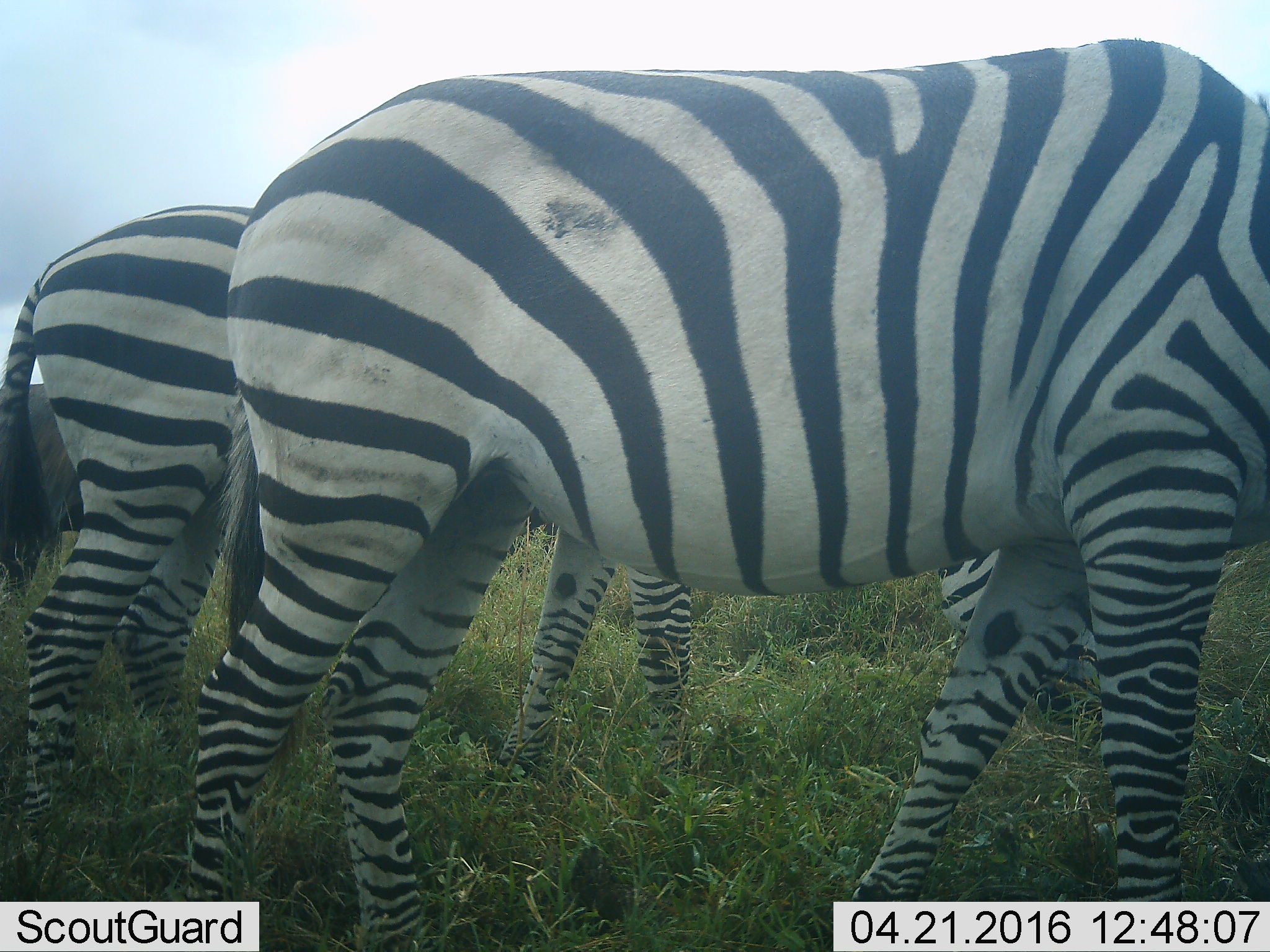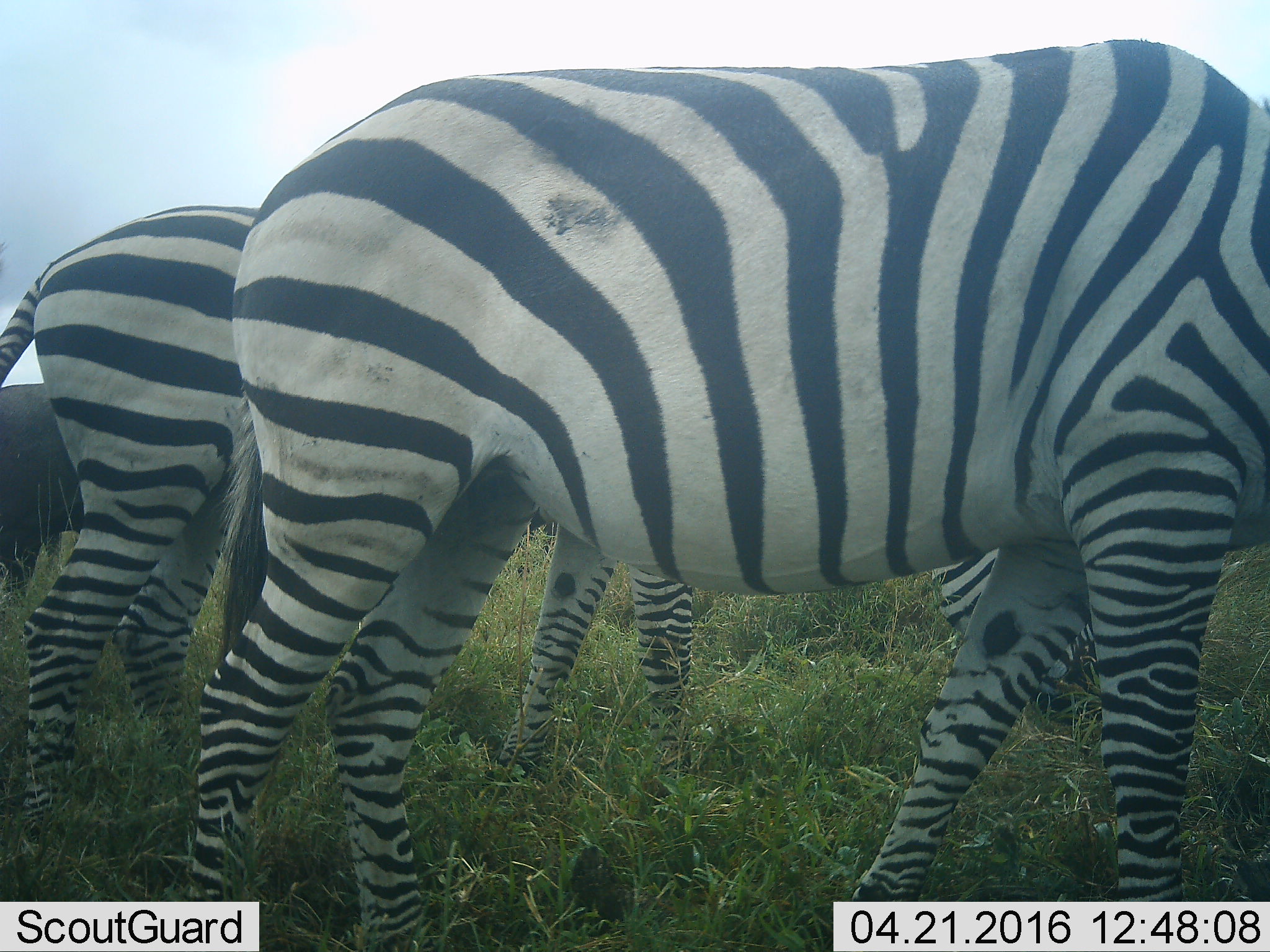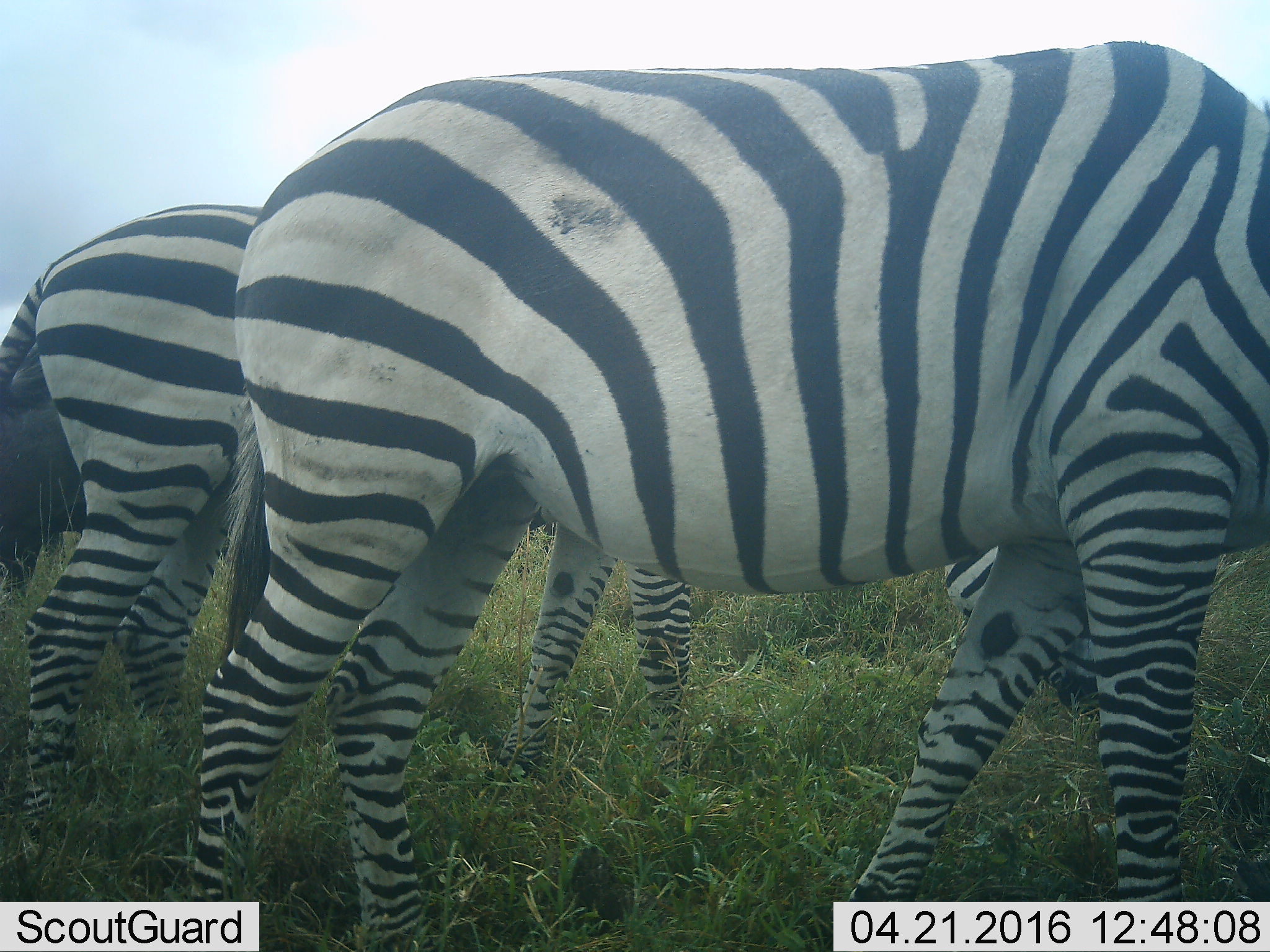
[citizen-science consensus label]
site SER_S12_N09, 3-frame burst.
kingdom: Animalia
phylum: Chordata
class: Mammalia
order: Perissodactyla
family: Equidae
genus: Equus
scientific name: Equus quagga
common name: plains zebra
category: zebraplains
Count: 2.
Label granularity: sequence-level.